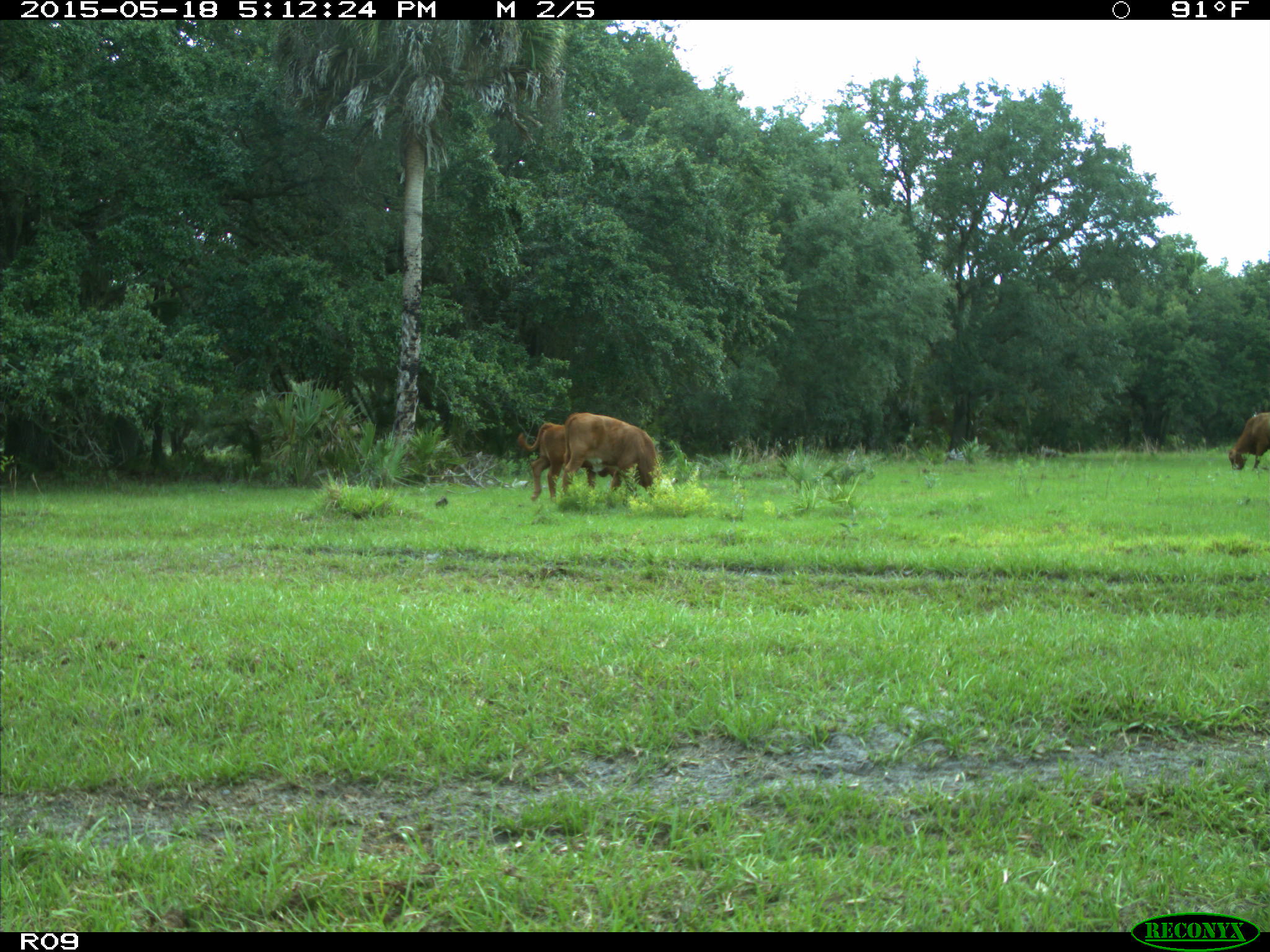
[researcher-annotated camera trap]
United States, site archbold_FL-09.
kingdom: Animalia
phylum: Chordata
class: Mammalia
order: Artiodactyla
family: Bovidae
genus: Bos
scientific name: Bos taurus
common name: domestic cow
Bos taurus (domestic cow).